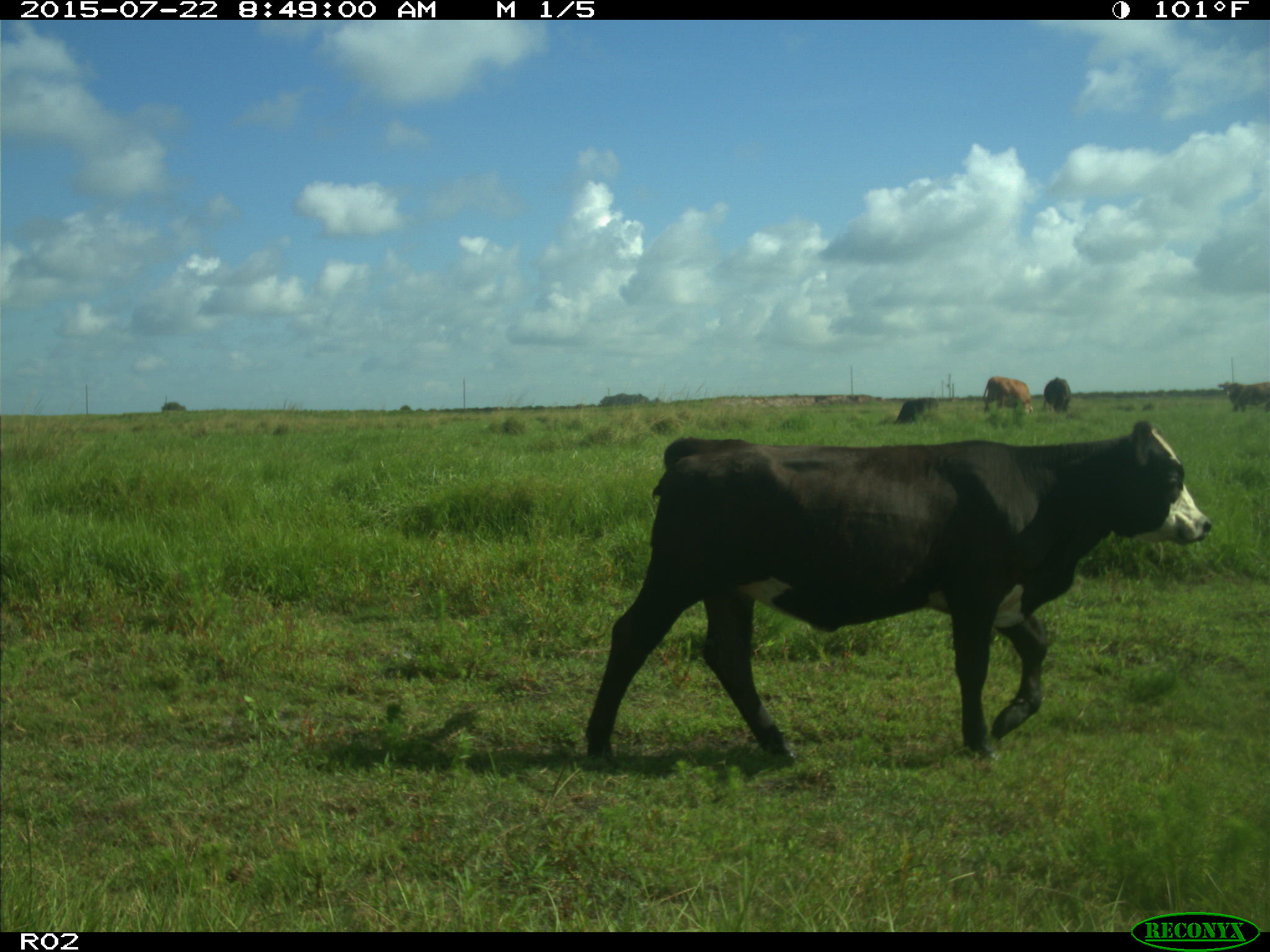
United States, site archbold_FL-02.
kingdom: Animalia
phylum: Chordata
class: Mammalia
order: Artiodactyla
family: Bovidae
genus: Bos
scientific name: Bos taurus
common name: domestic cow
Bos taurus (domestic cow).